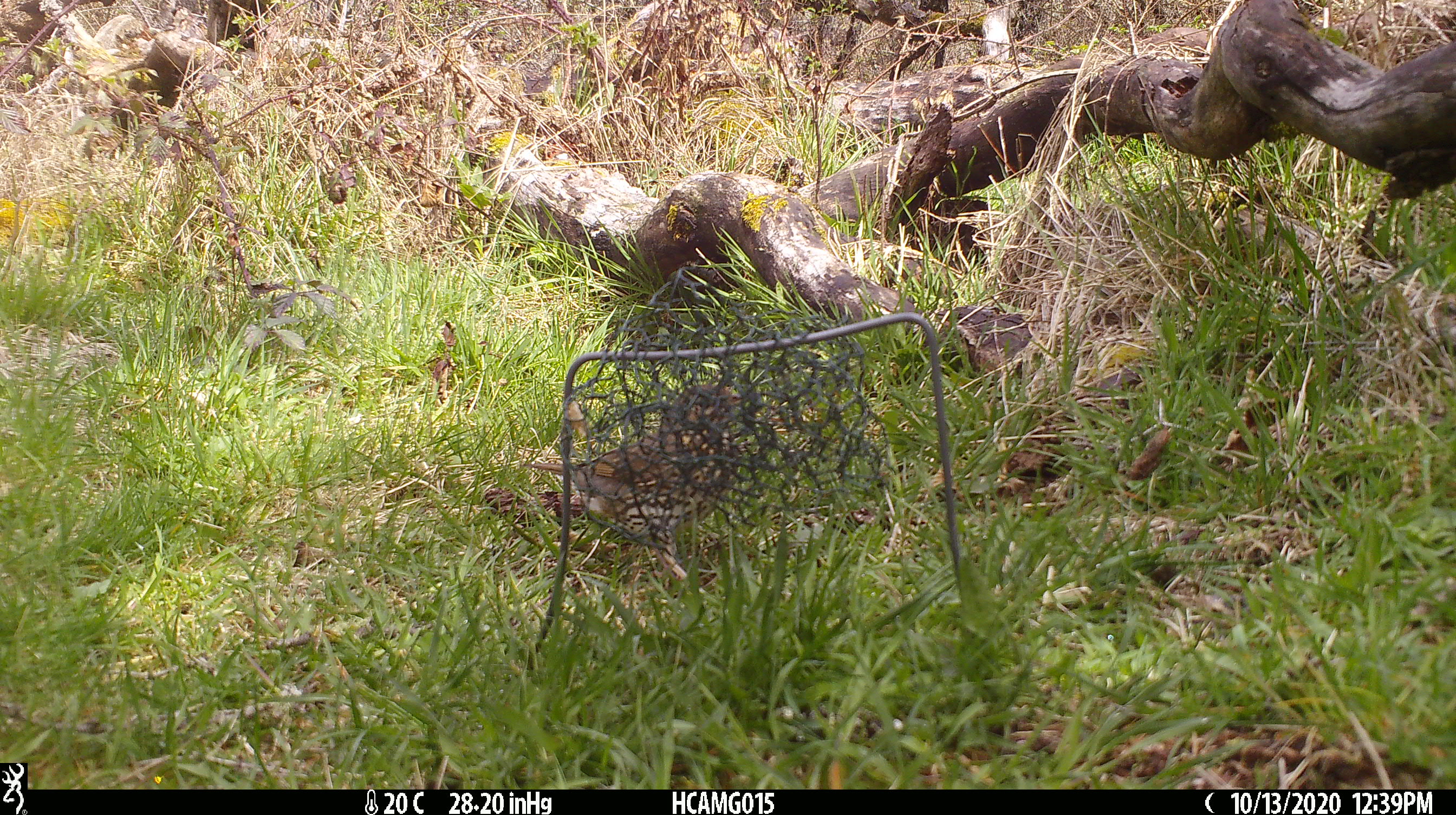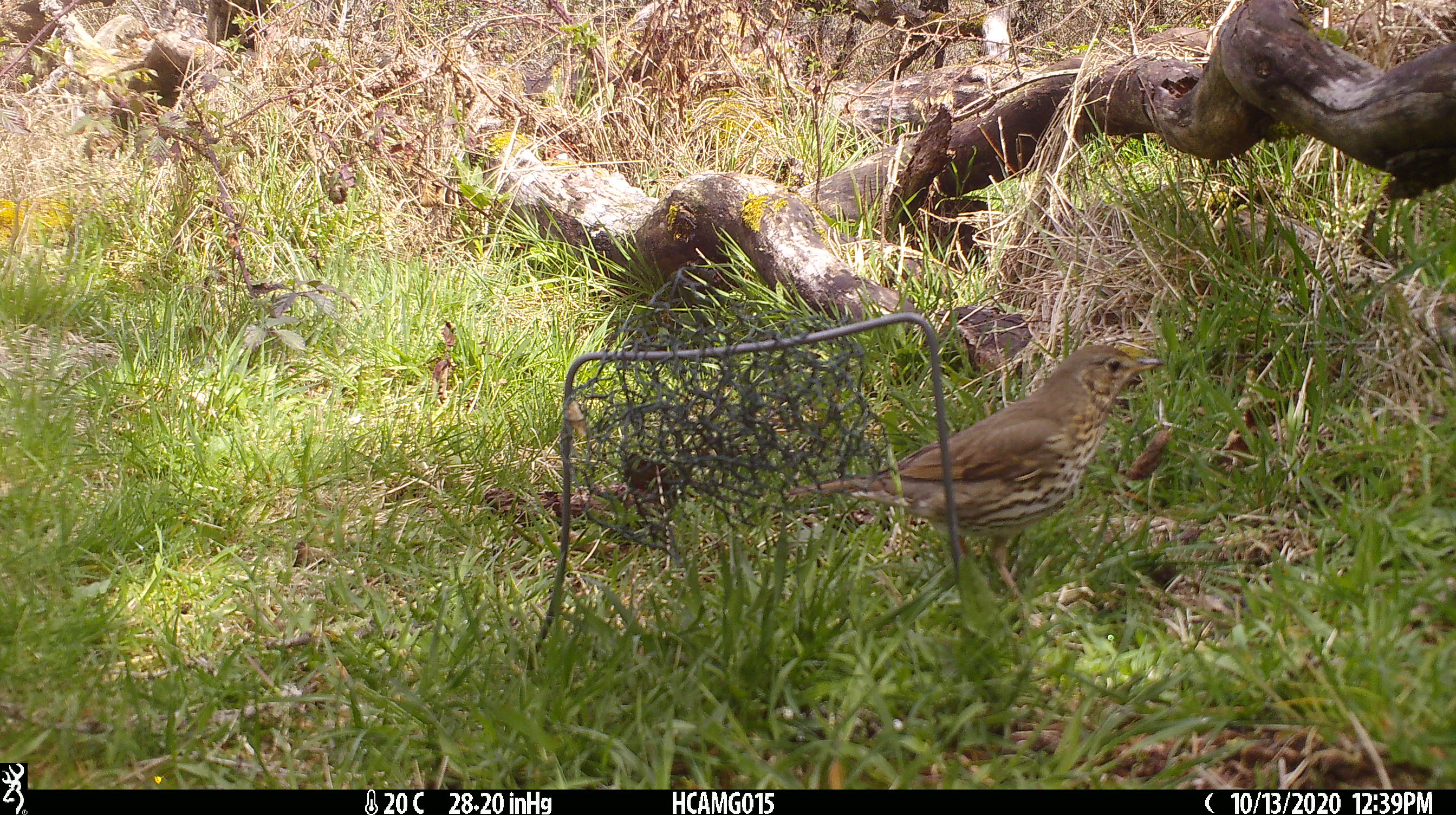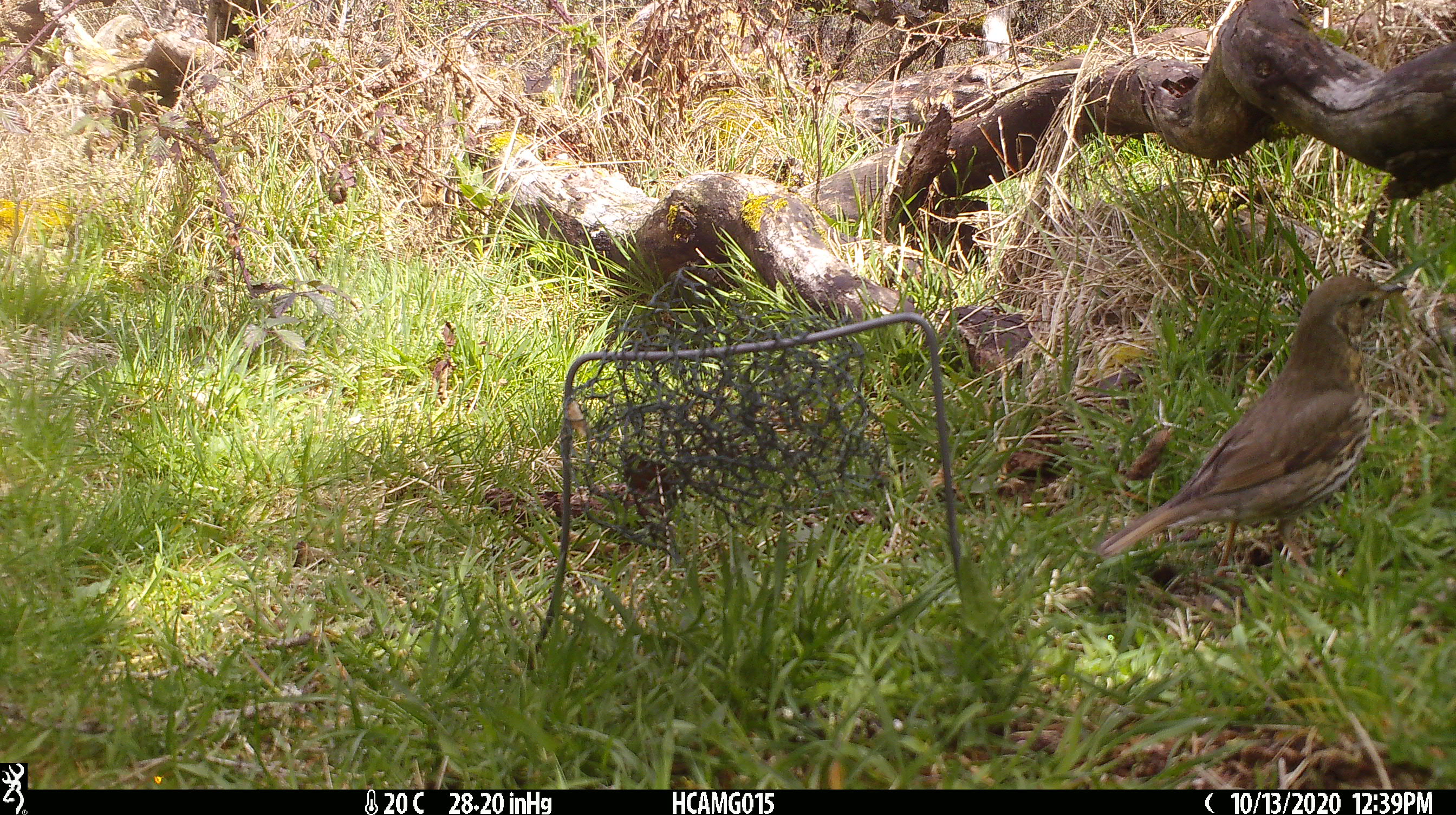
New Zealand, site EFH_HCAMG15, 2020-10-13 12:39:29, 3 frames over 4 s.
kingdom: Animalia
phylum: Chordata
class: Aves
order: Passeriformes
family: Turdidae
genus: Turdus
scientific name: Turdus philomelos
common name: song thrush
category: thrush